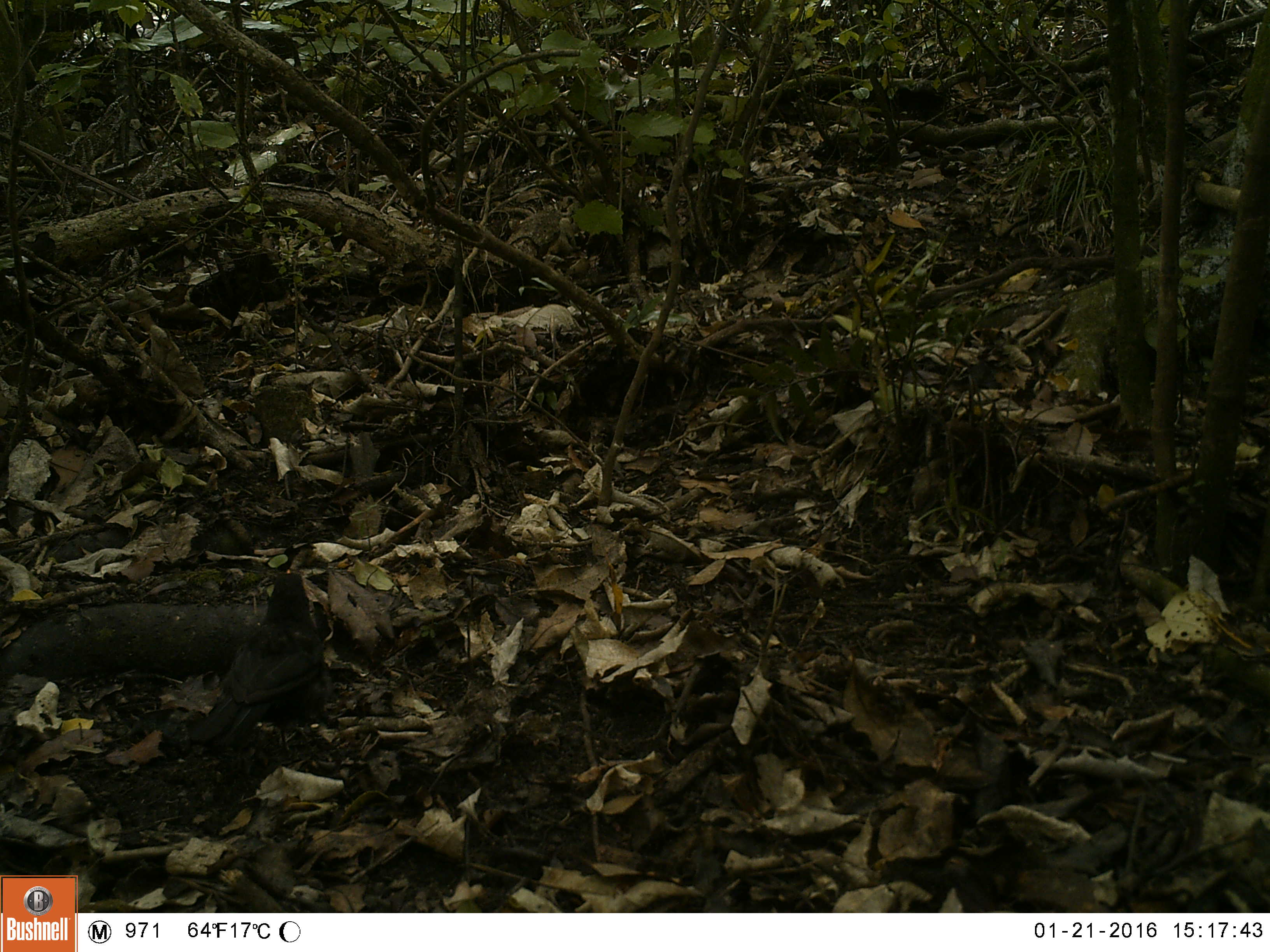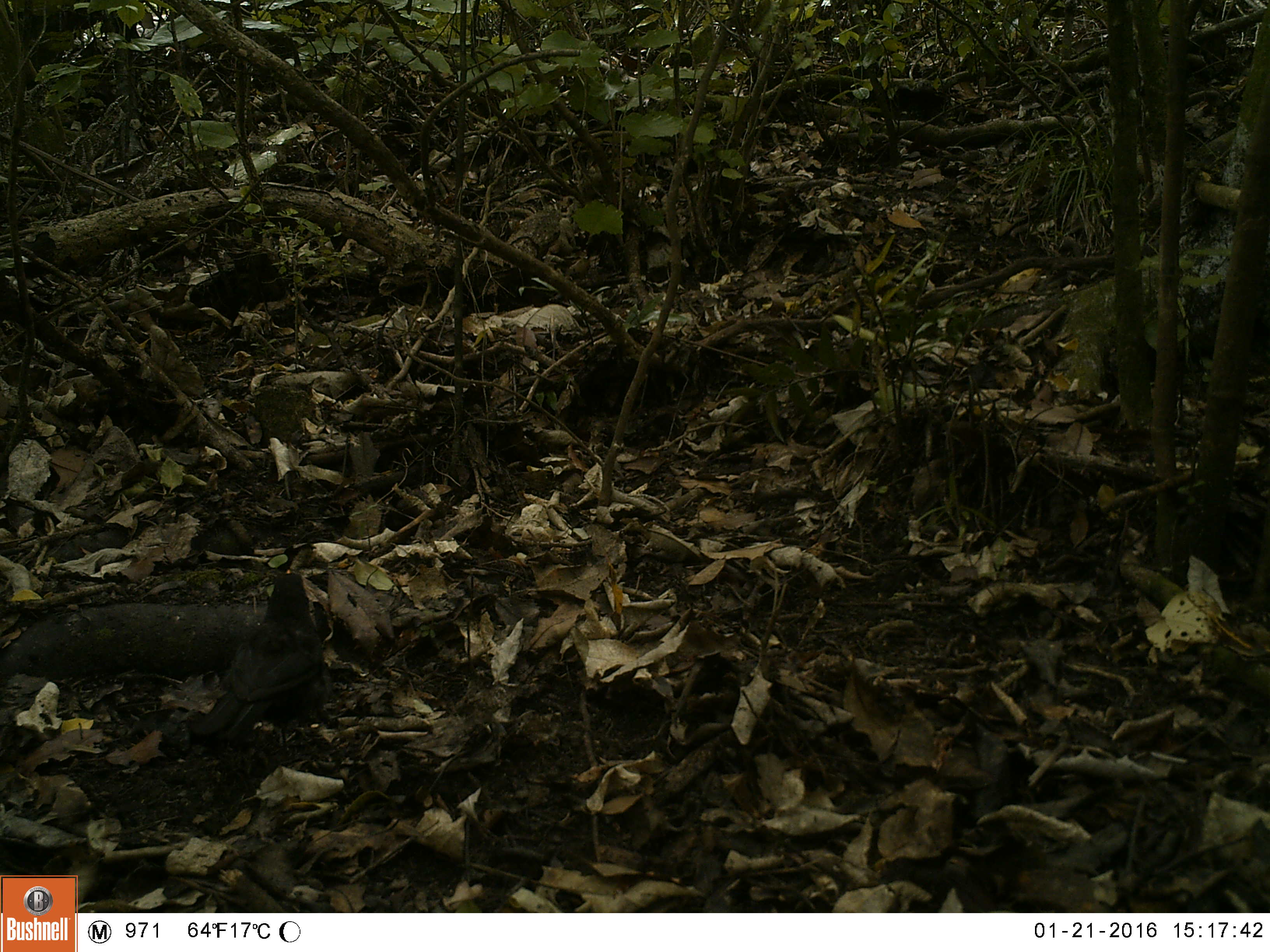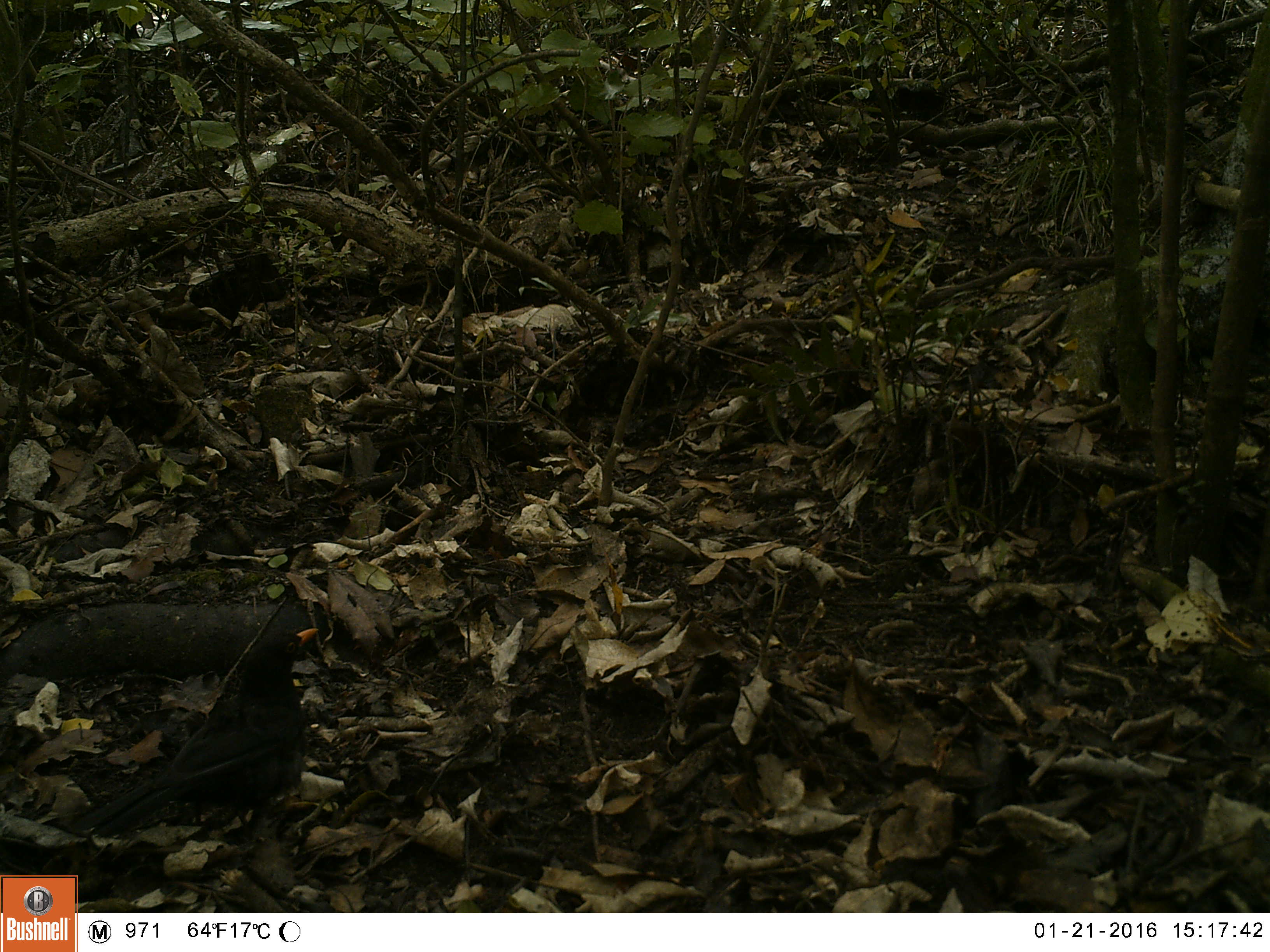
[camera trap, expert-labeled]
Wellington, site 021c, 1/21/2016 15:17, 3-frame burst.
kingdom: Animalia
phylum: Chordata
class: Aves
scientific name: Aves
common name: bird